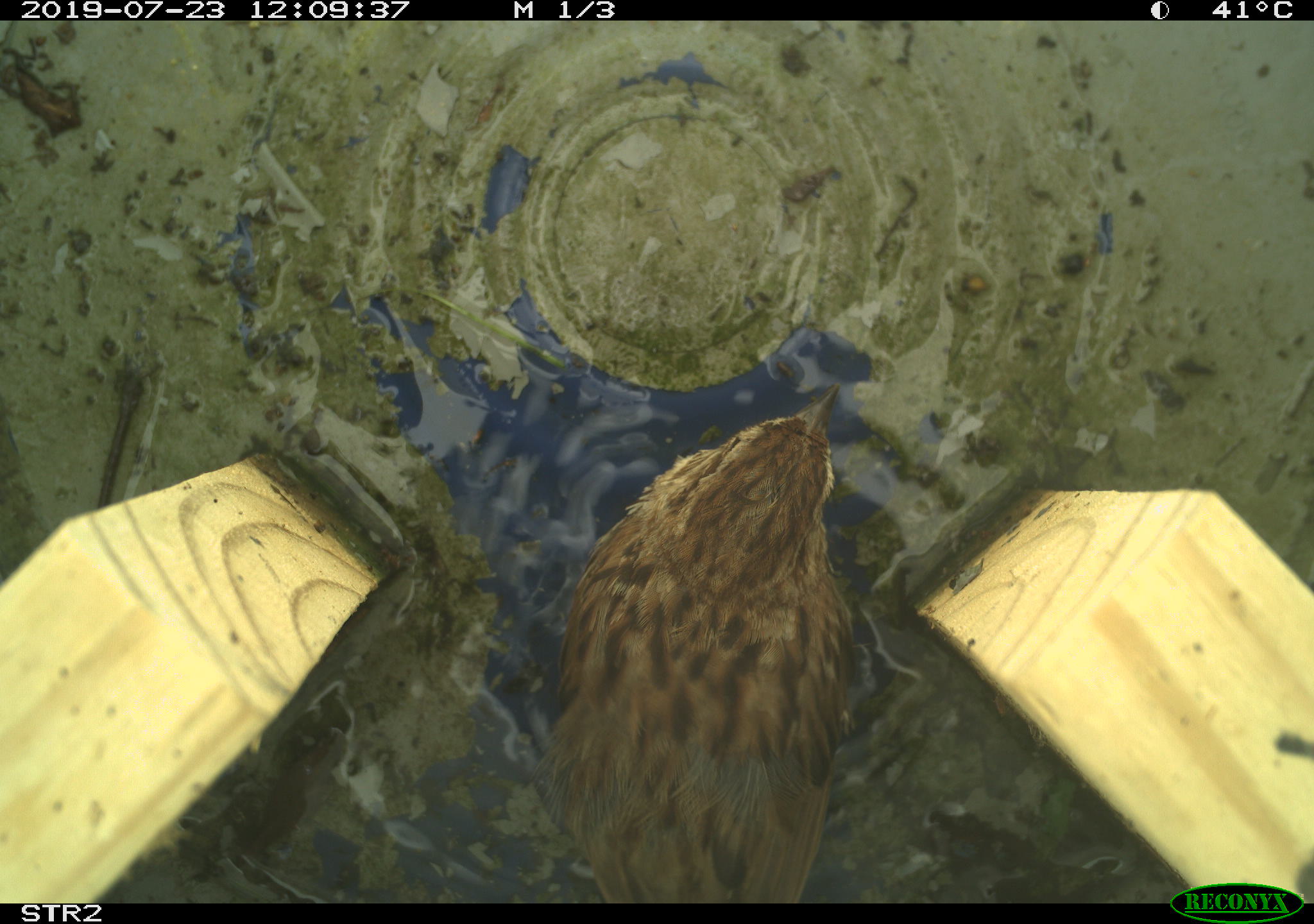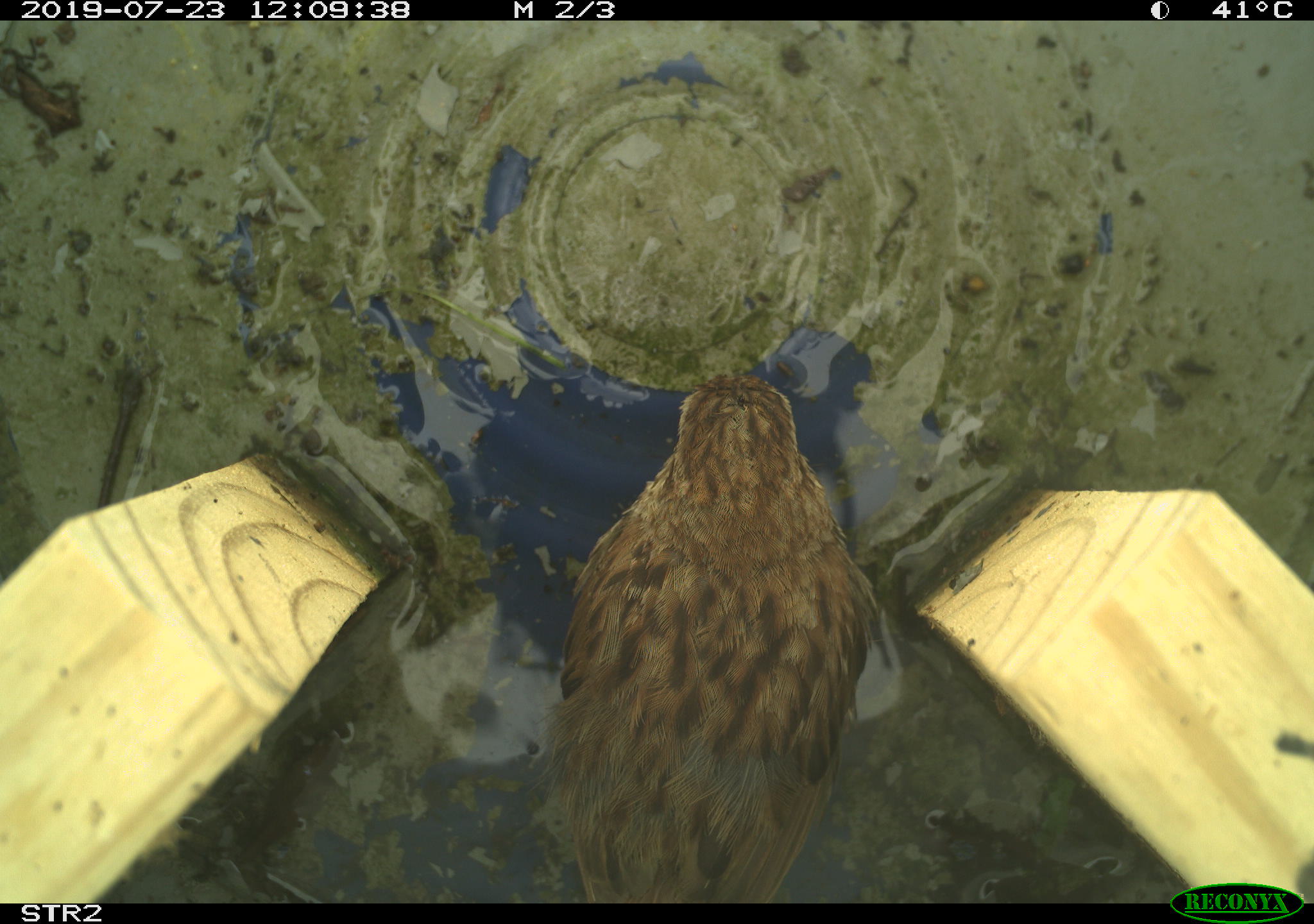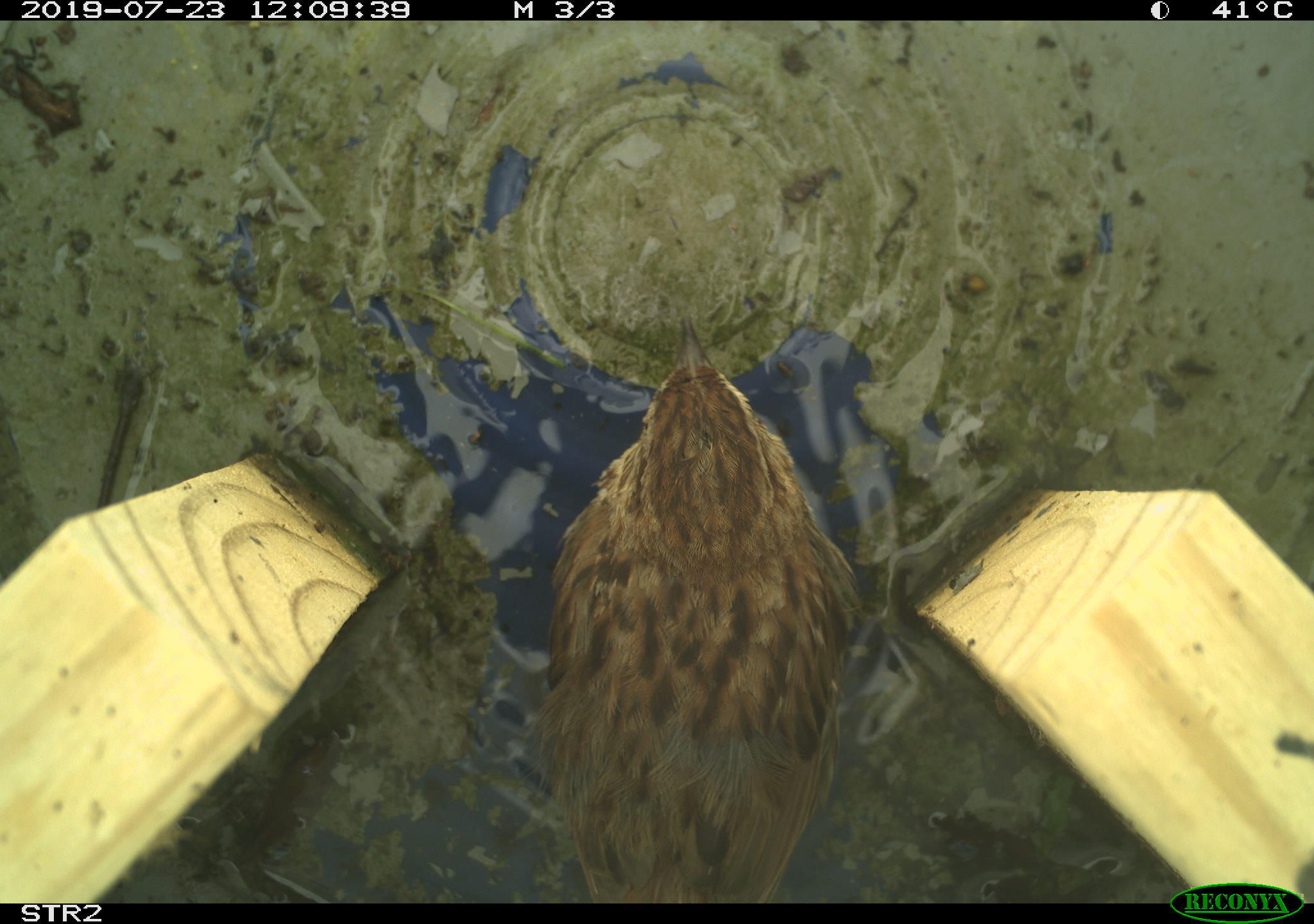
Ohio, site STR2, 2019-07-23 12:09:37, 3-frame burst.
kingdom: Animalia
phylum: Chordata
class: Aves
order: Passeriformes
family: Passerellidae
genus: Melospiza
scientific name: Melospiza melodia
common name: song sparrow